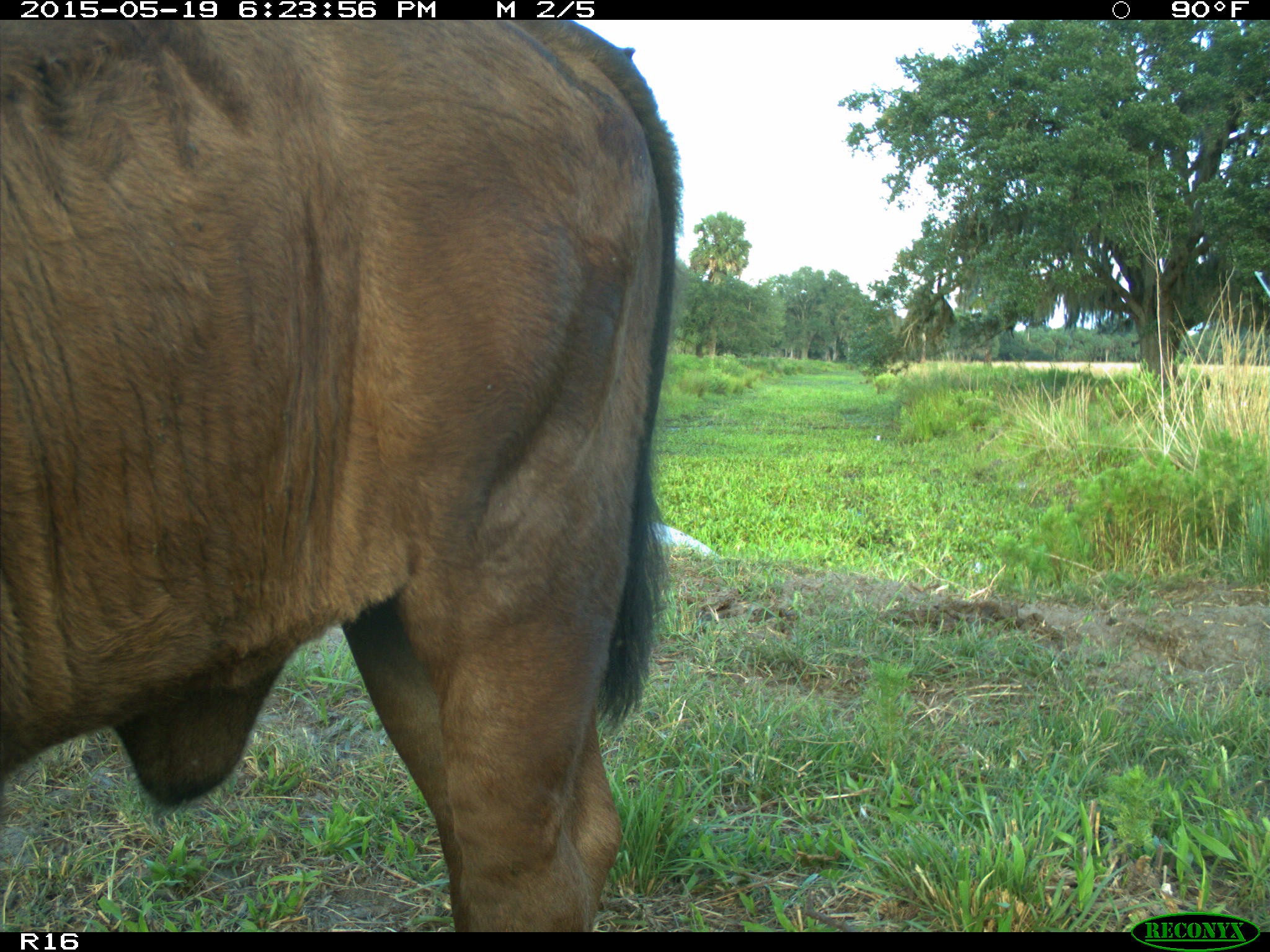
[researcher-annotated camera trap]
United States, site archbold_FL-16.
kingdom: Animalia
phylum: Chordata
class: Mammalia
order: Artiodactyla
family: Bovidae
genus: Bos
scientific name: Bos taurus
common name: domestic cow